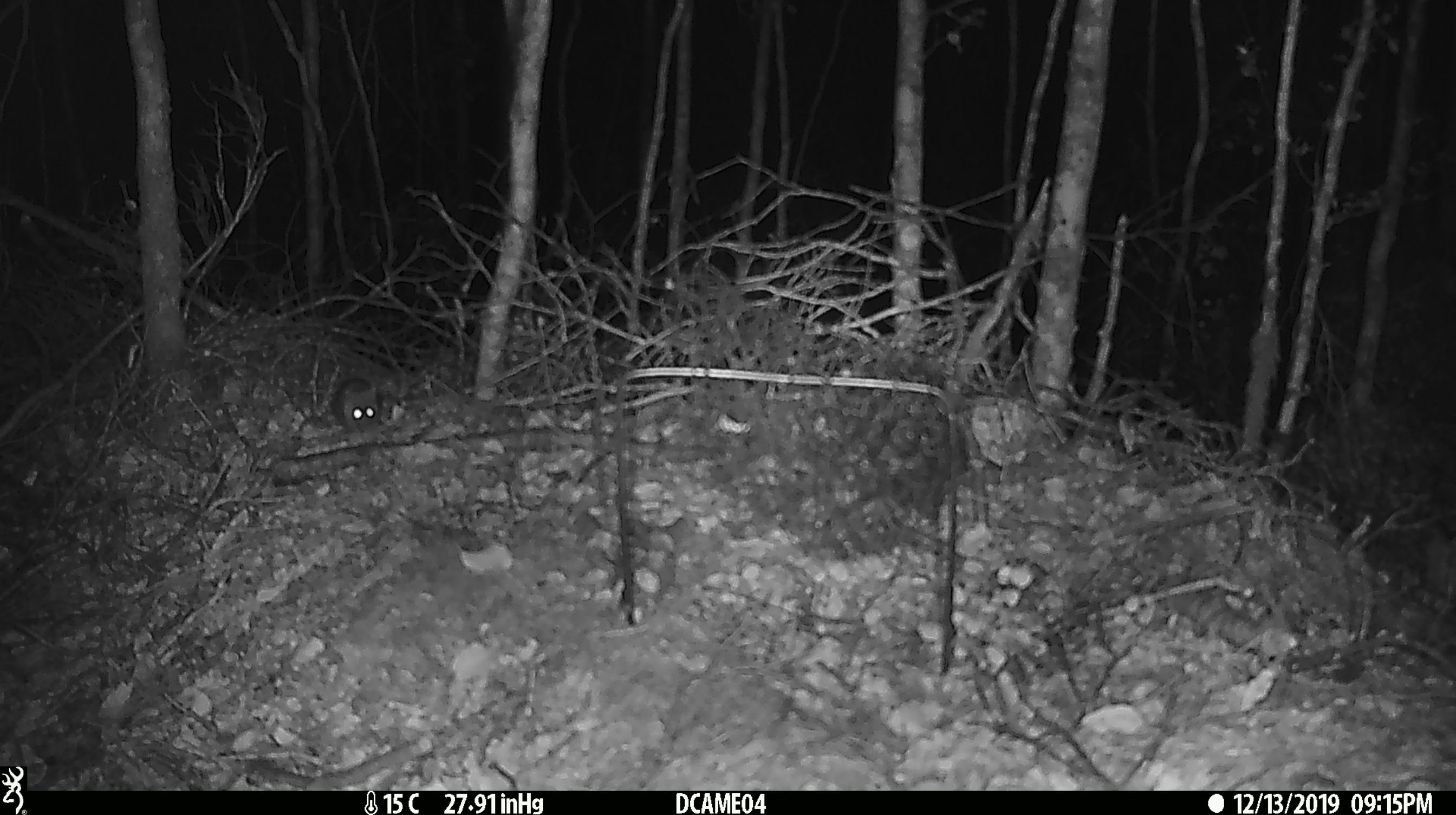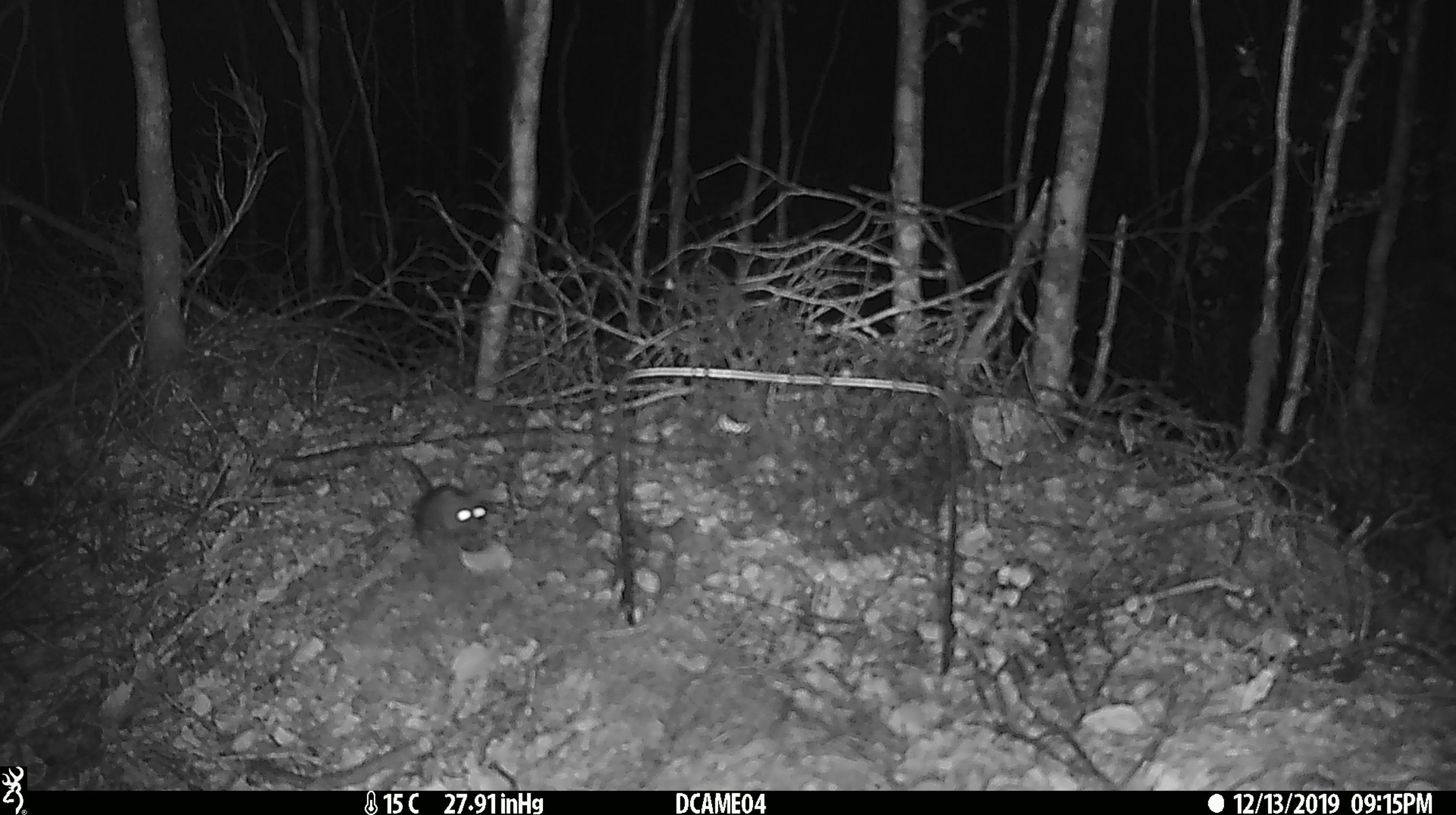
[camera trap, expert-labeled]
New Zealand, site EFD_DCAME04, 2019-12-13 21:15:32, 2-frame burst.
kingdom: Animalia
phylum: Chordata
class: Mammalia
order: Rodentia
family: Muridae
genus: Mus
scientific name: Mus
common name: mouse